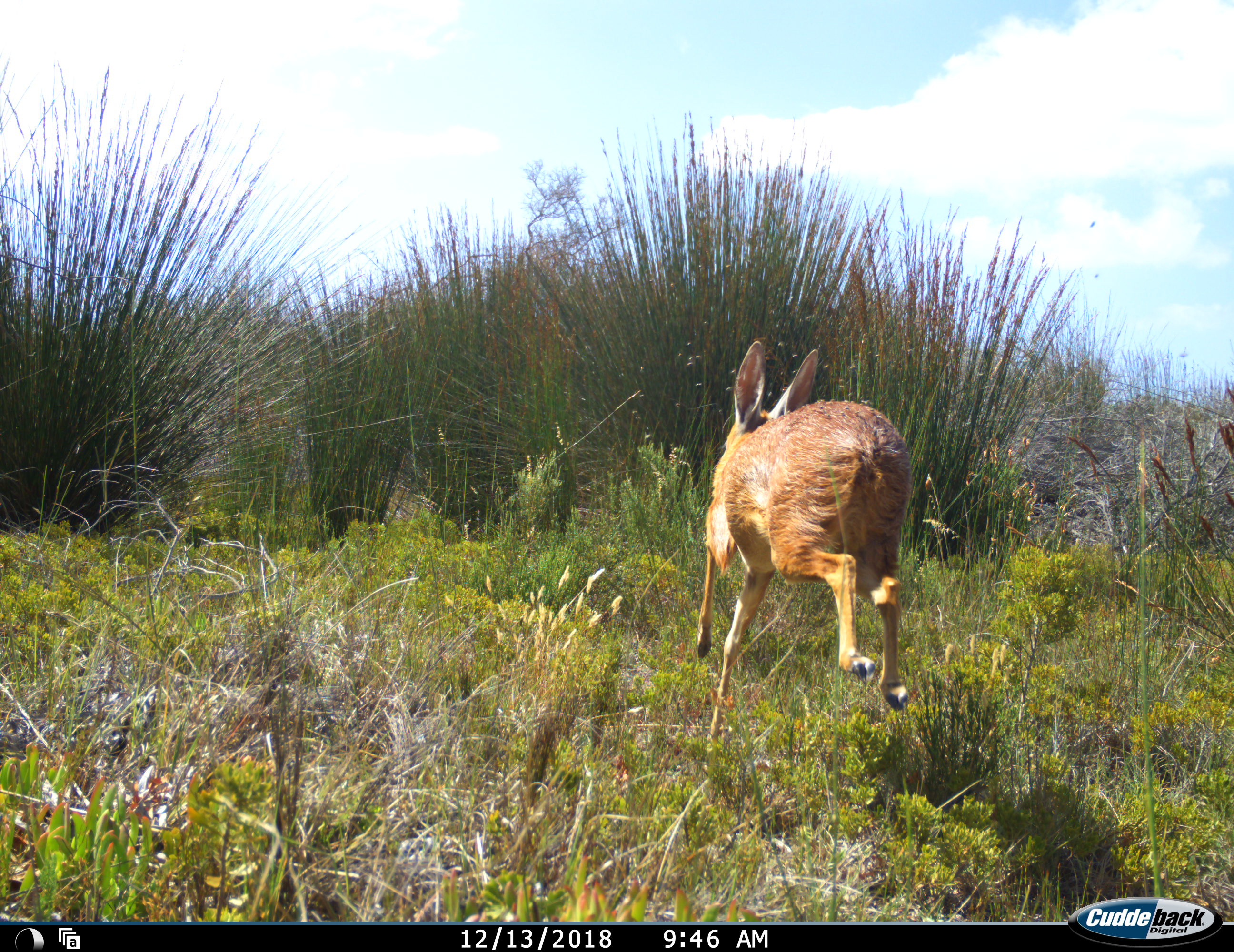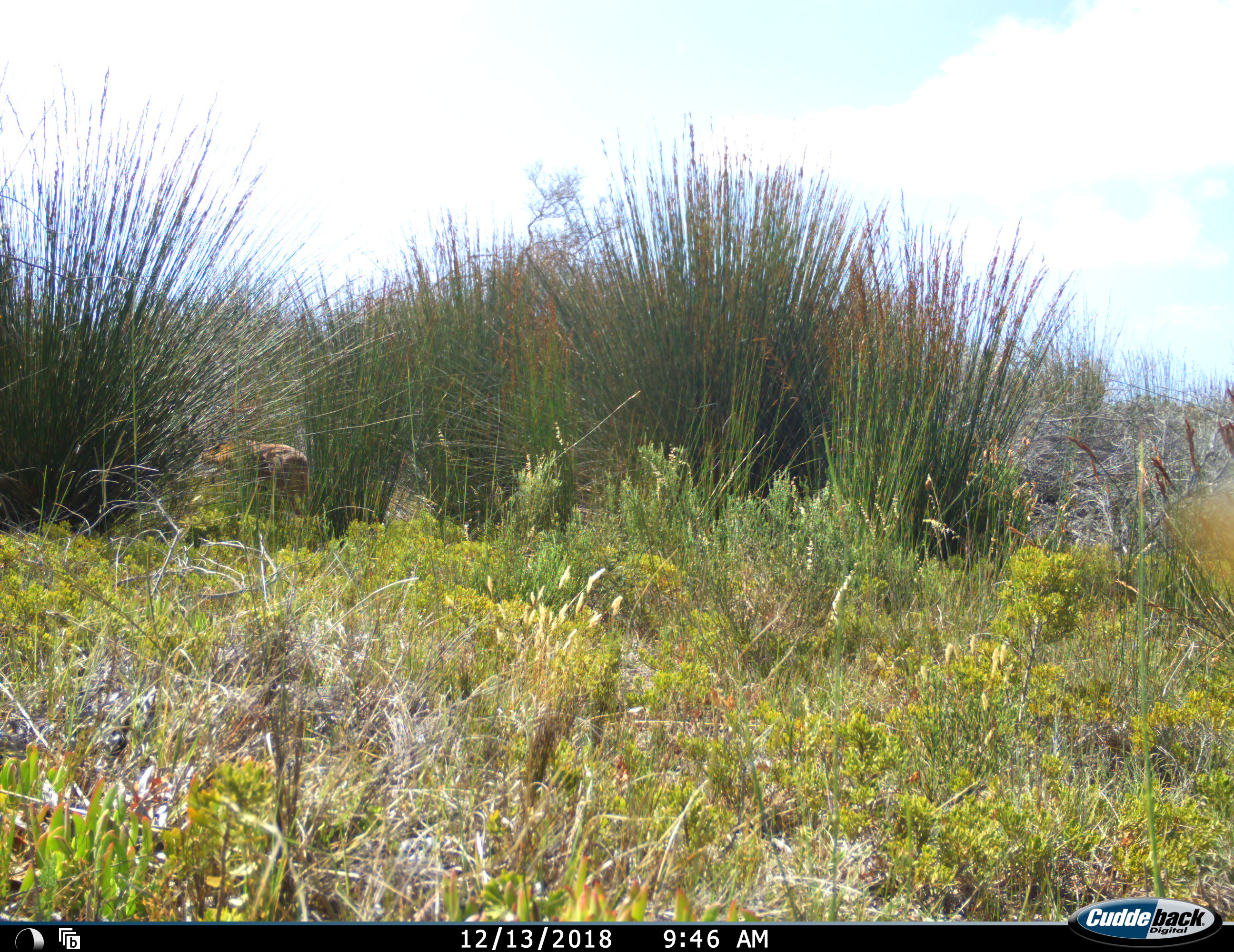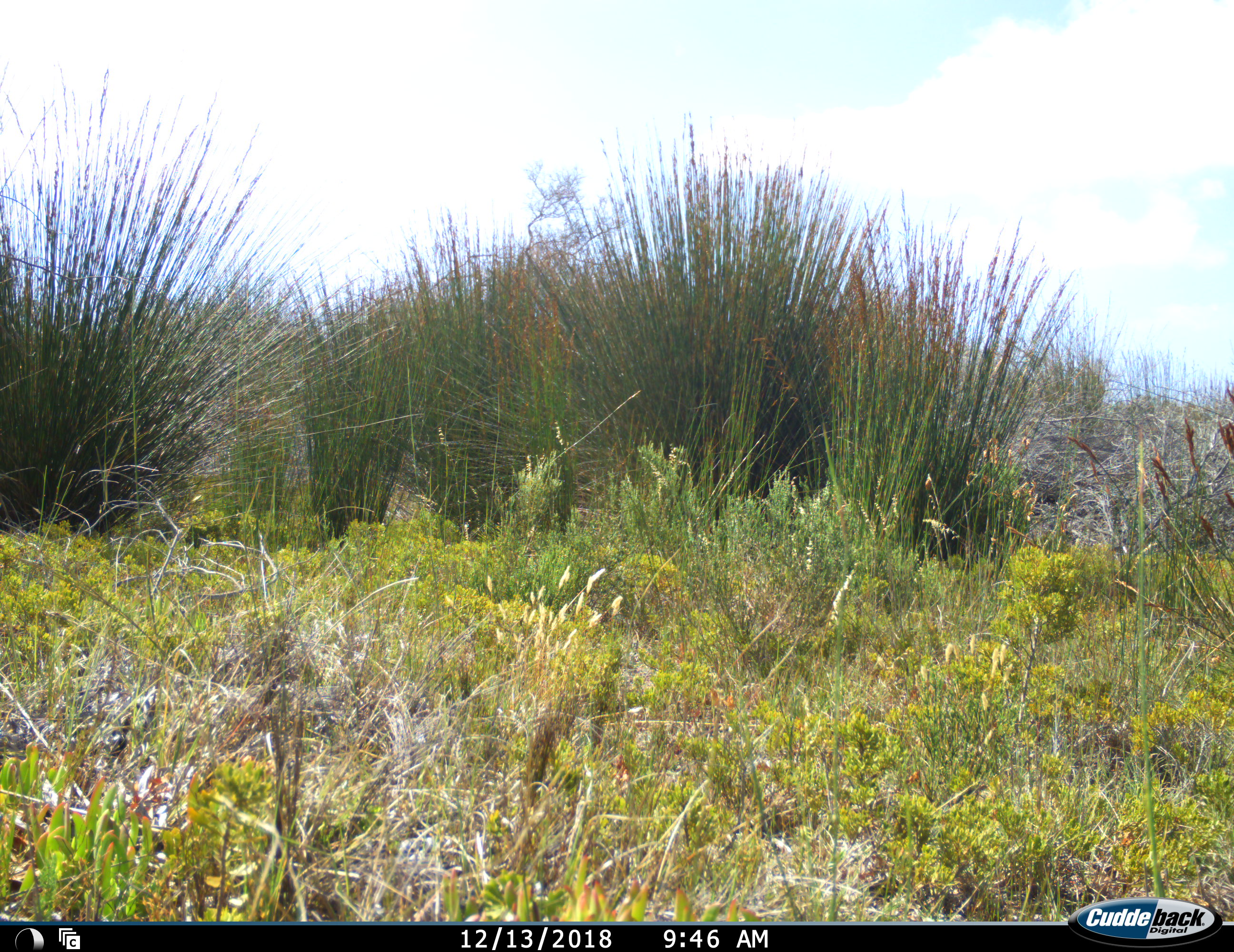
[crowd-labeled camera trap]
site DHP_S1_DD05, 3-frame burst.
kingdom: Animalia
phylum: Chordata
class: Mammalia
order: Artiodactyla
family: Bovidae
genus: Raphicerus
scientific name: Raphicerus melanotis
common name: grysbok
Grysbok (Raphicerus melanotis), count 1. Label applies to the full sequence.